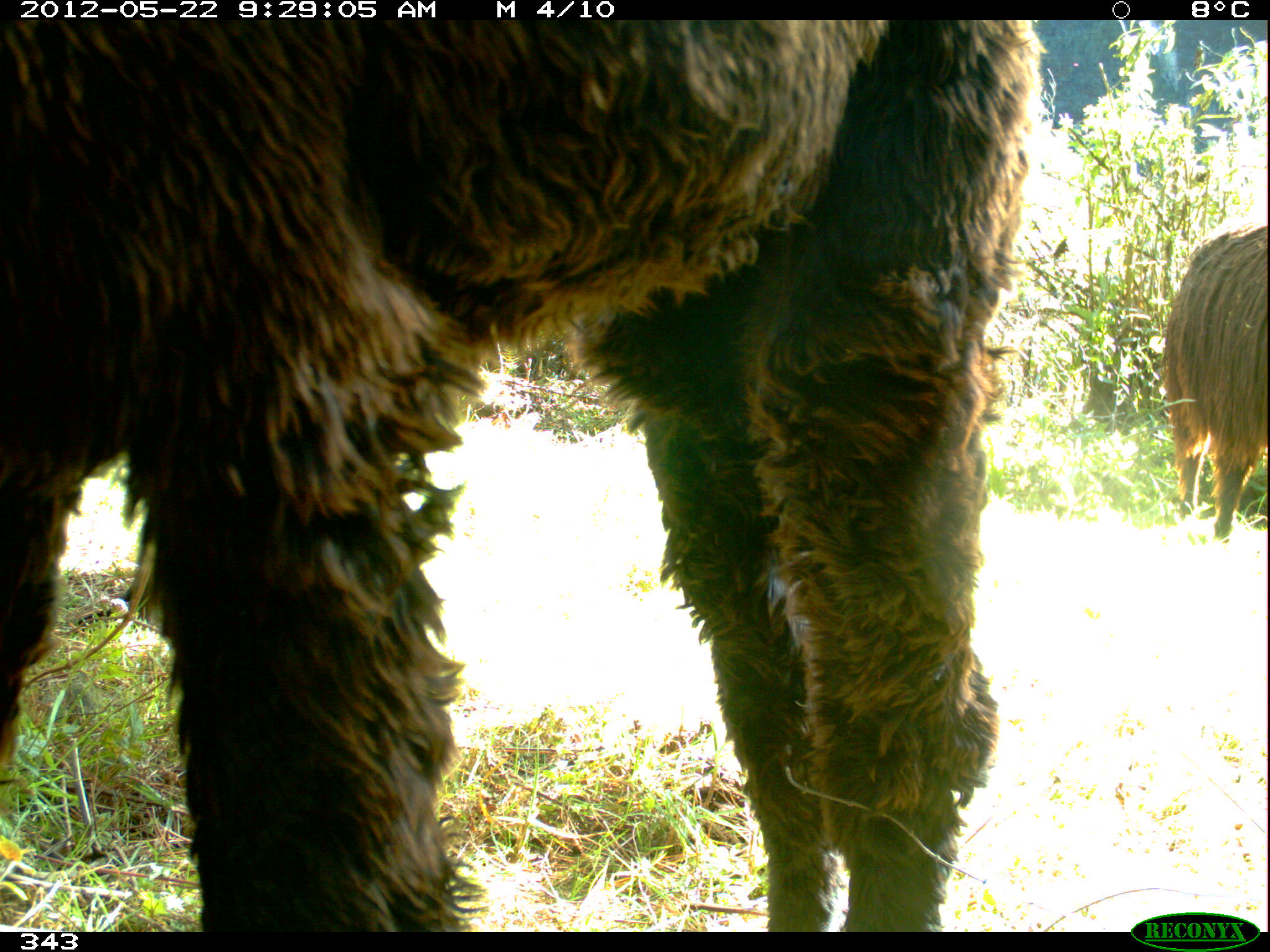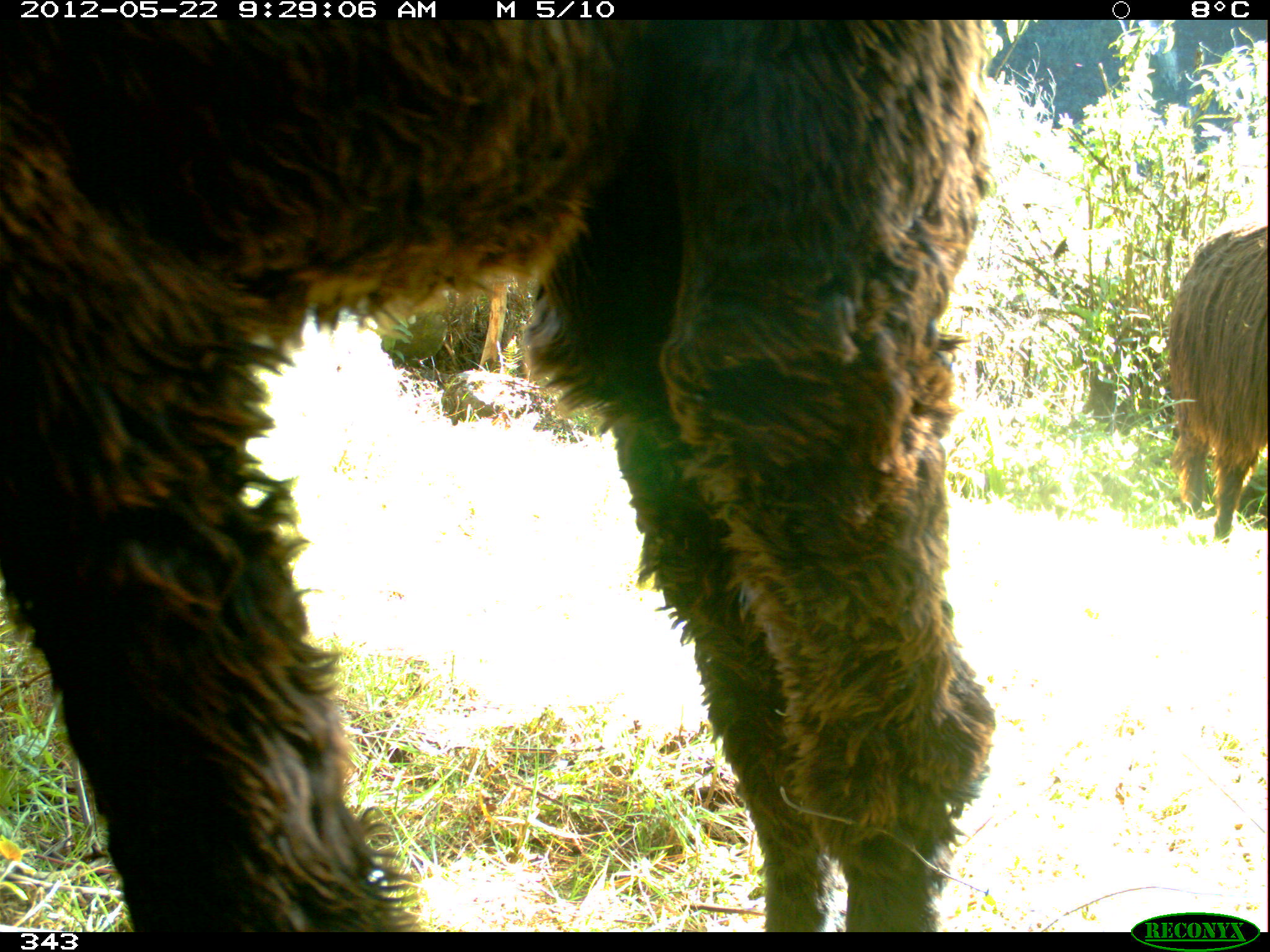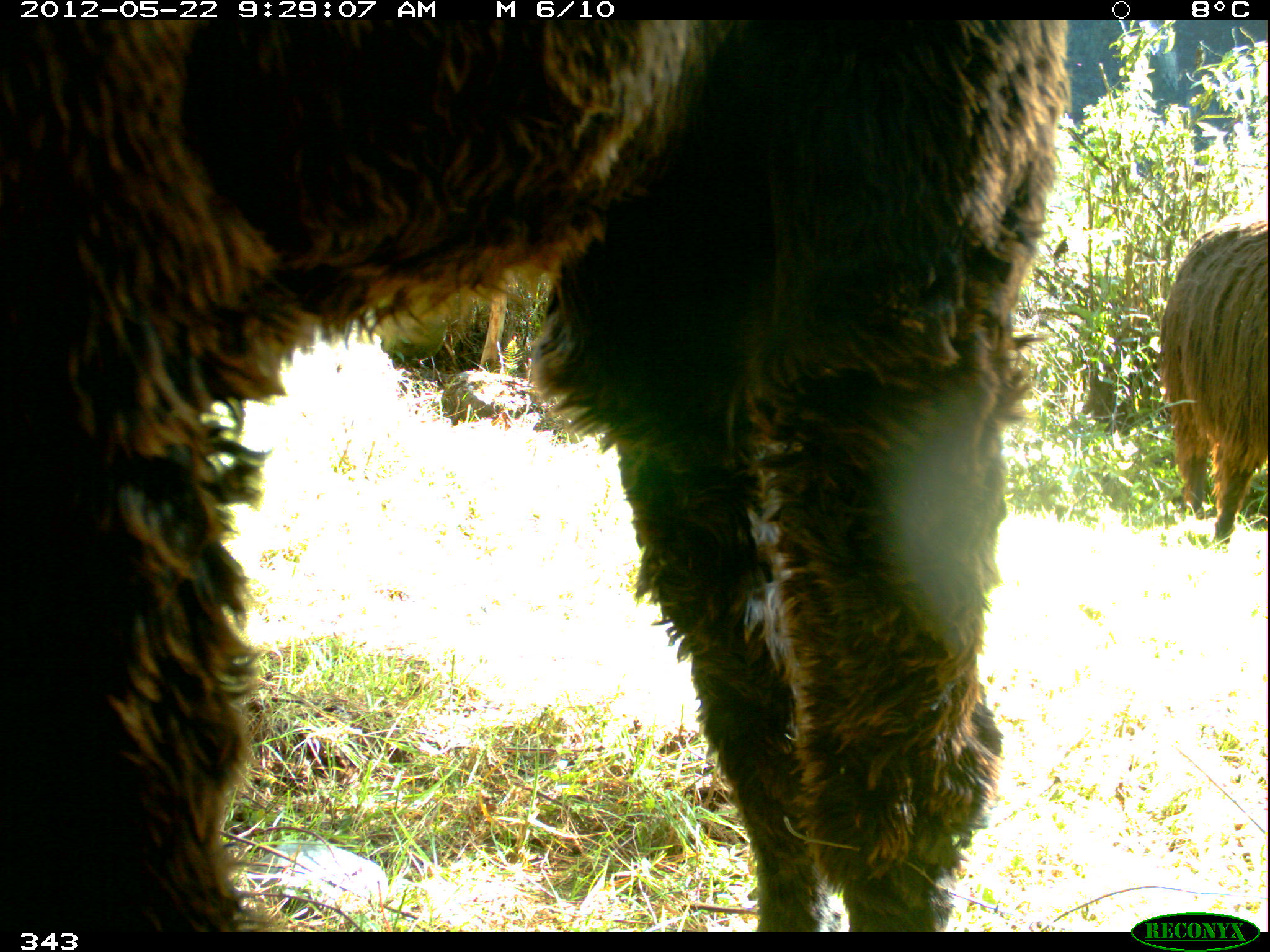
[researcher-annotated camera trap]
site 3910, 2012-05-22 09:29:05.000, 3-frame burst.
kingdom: Animalia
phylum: Chordata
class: Mammalia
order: Artiodactyla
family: Camelidae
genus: Vicugna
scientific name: Vicugna pacos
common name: alpaca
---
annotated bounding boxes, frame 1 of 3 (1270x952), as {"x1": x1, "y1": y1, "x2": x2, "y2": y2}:
vicugna pacos: {"x1": 0, "y1": 19, "x2": 1033, "y2": 932}; {"x1": 1159, "y1": 217, "x2": 1267, "y2": 543}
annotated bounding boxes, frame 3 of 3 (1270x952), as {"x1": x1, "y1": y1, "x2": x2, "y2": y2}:
vicugna pacos: {"x1": 0, "y1": 19, "x2": 1059, "y2": 932}; {"x1": 1157, "y1": 216, "x2": 1267, "y2": 549}